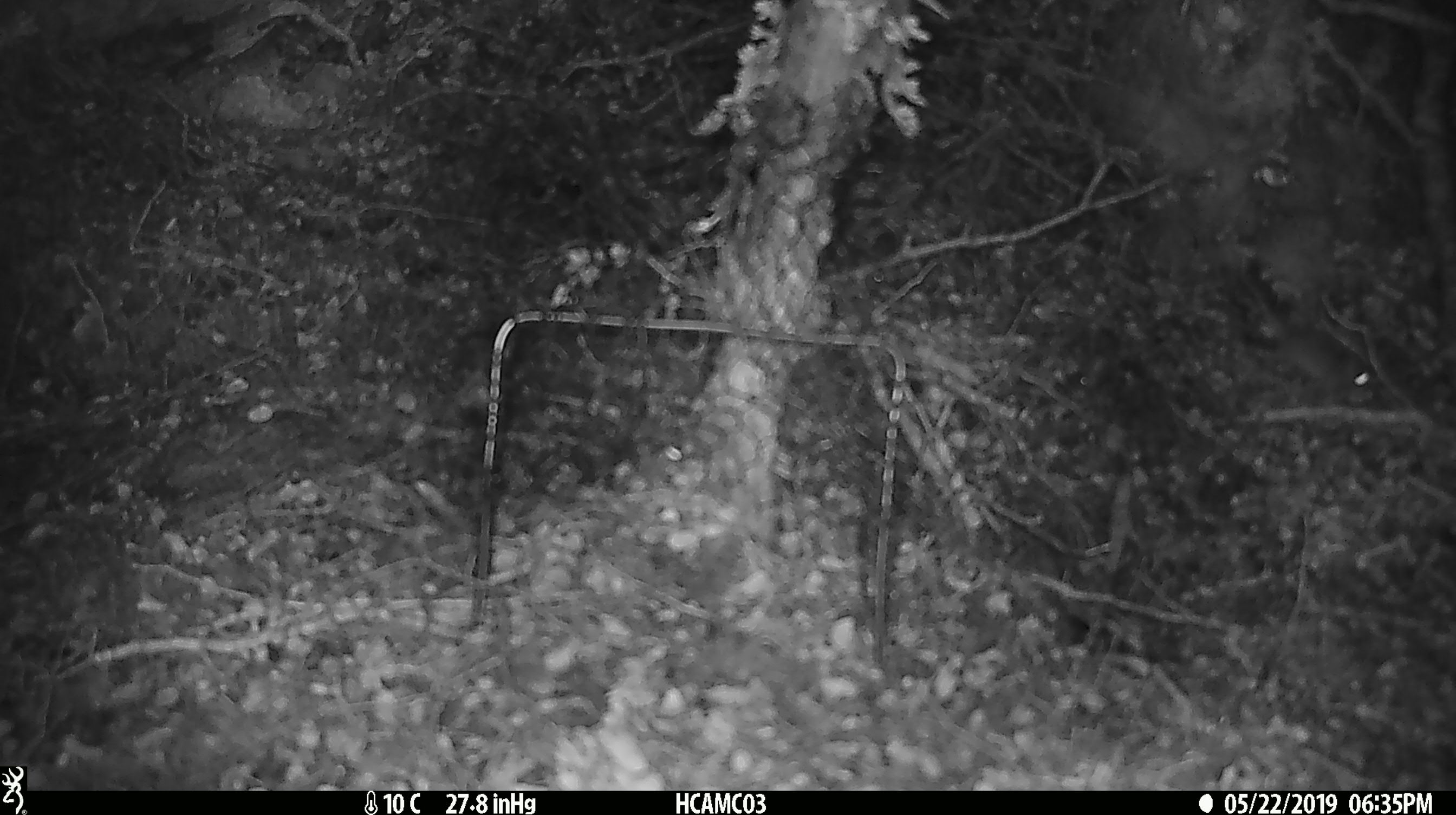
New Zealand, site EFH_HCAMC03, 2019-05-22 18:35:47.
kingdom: Animalia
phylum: Chordata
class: Mammalia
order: Rodentia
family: Muridae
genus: Mus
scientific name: Mus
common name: mouse